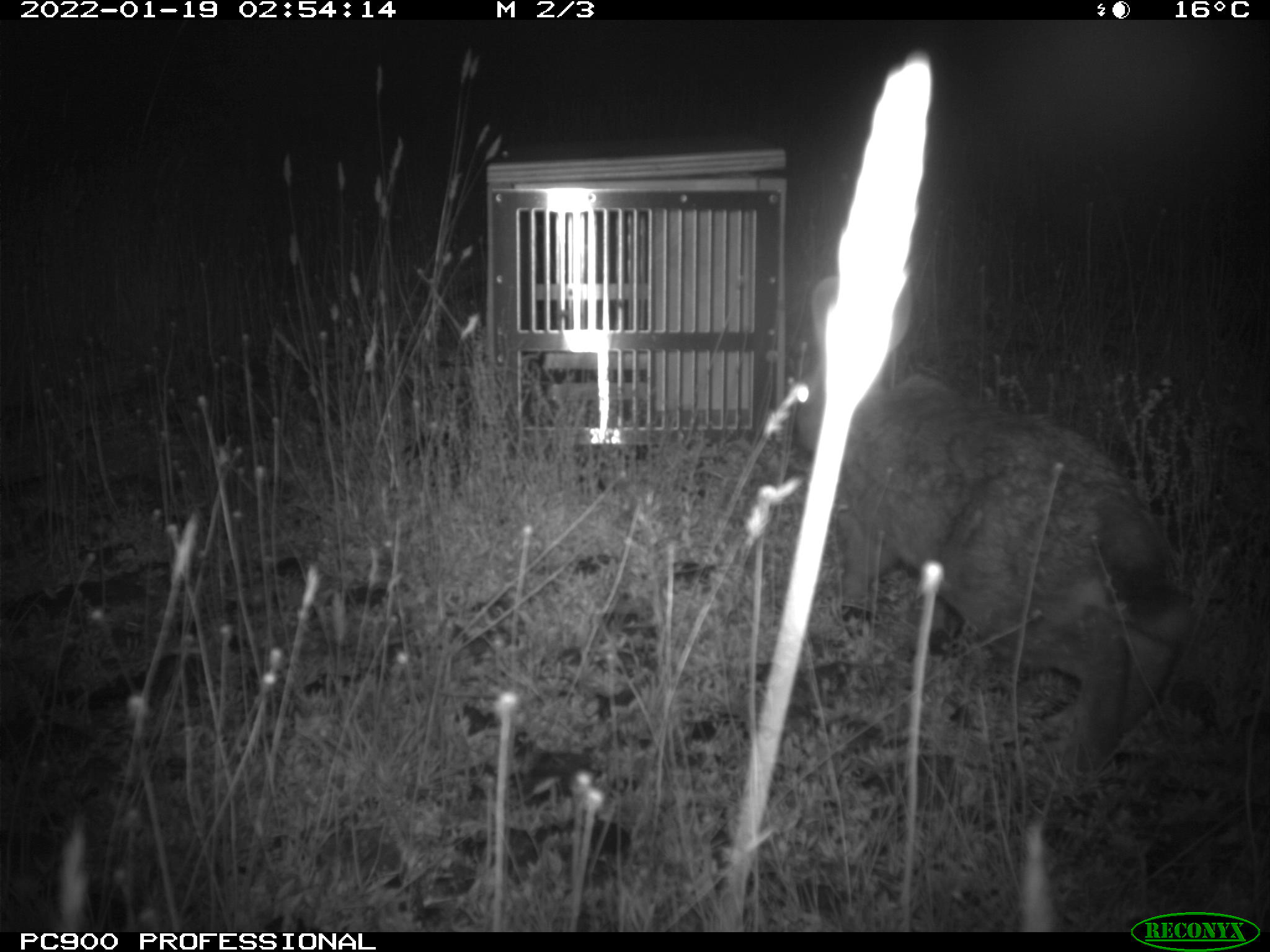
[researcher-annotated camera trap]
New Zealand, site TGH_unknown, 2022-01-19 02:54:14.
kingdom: Animalia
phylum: Chordata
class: Mammalia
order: Lagomorpha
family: Leporidae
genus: Oryctolagus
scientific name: Oryctolagus cuniculus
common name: european rabbit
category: rabbit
Rabbit (european rabbit) (Oryctolagus cuniculus).